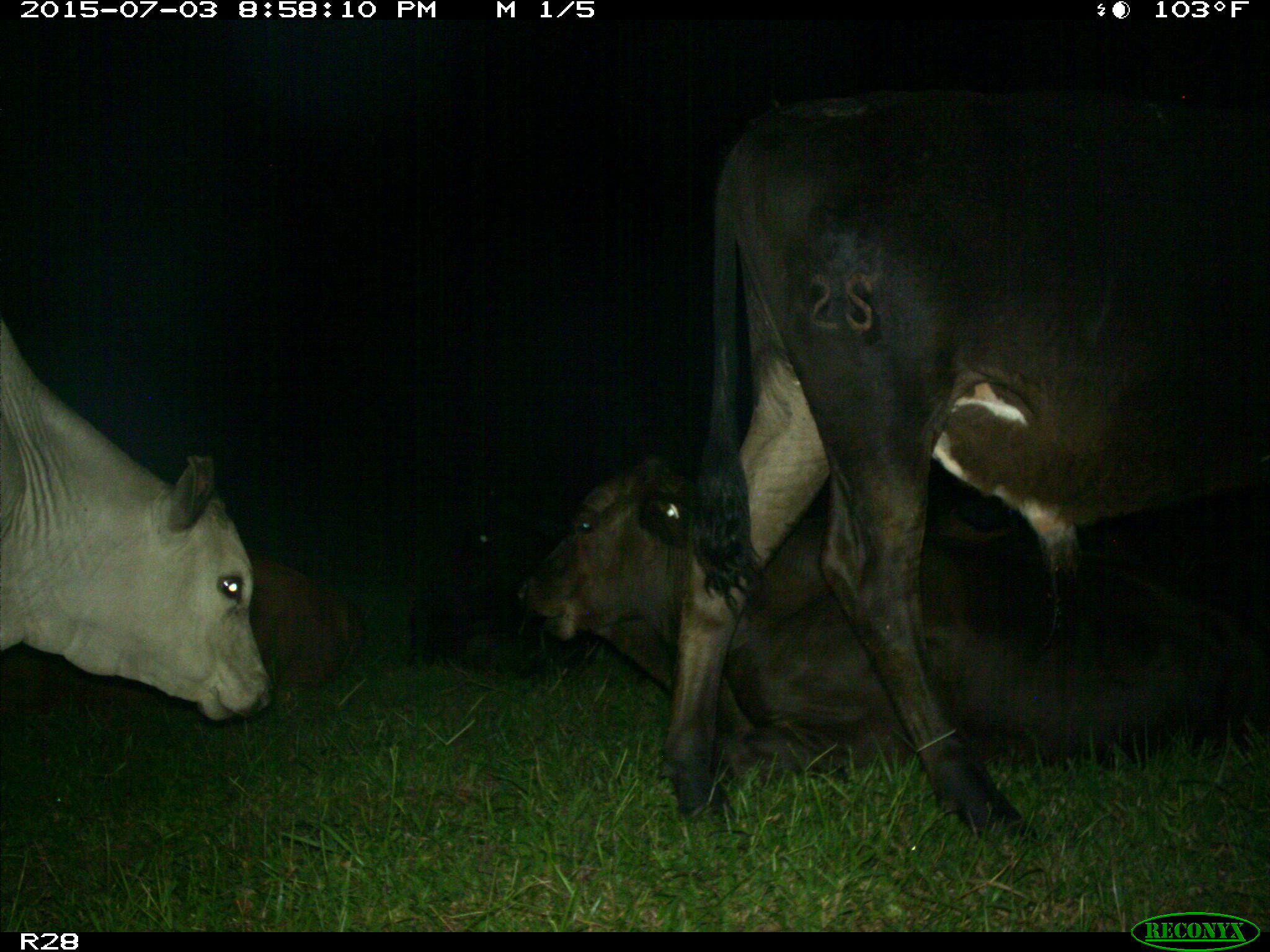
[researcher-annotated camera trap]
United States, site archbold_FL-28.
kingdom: Animalia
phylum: Chordata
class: Mammalia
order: Artiodactyla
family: Bovidae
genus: Bos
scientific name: Bos taurus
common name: domestic cow